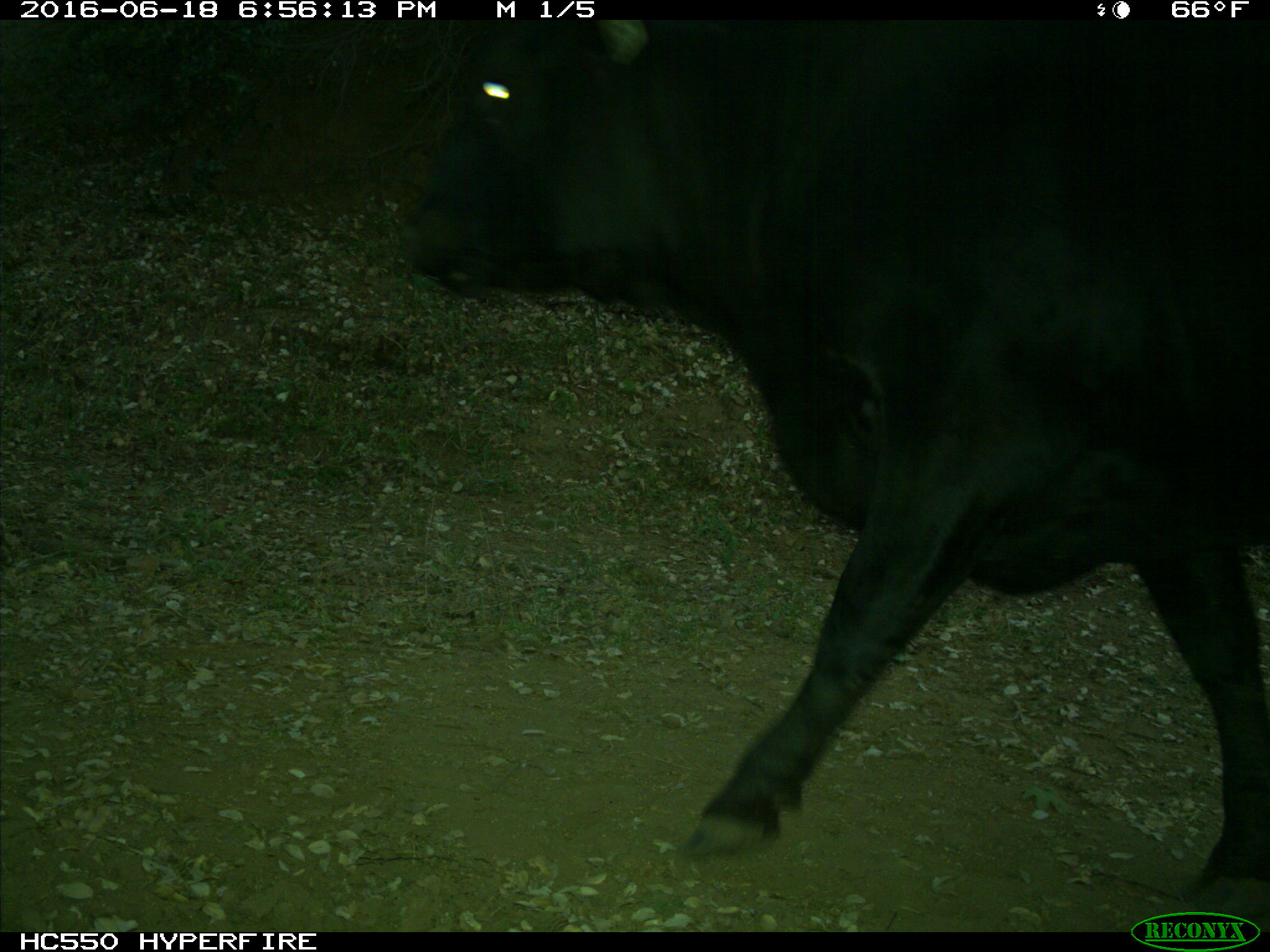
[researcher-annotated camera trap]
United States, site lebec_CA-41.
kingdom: Animalia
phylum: Chordata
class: Mammalia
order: Artiodactyla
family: Bovidae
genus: Bos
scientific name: Bos taurus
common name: domestic cow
Bos taurus (domestic cow).